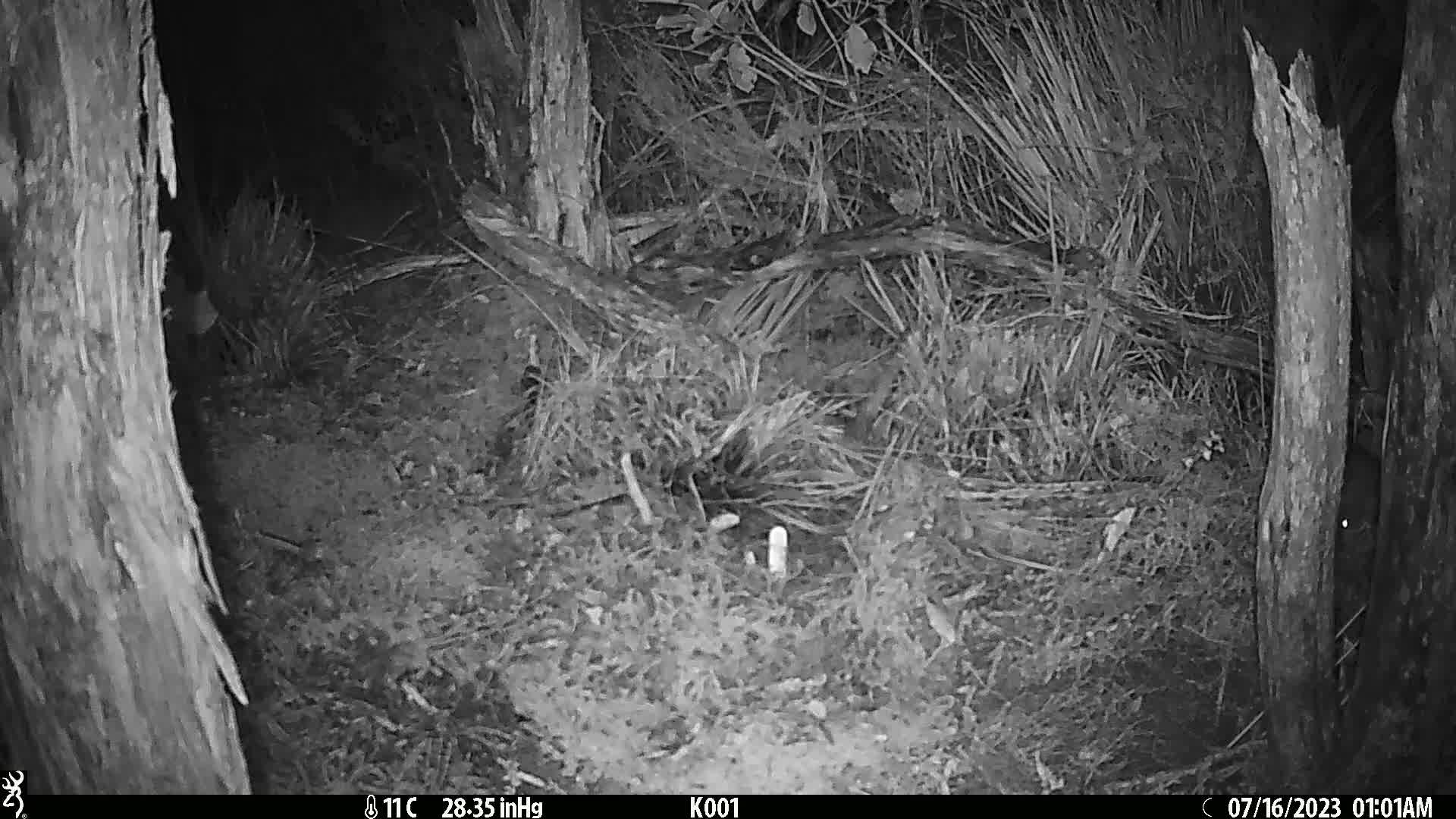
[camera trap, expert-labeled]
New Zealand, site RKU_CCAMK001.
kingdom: Animalia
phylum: Chordata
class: Mammalia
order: Rodentia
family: Muridae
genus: Rattus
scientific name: Rattus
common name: rat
Rat (Rattus).